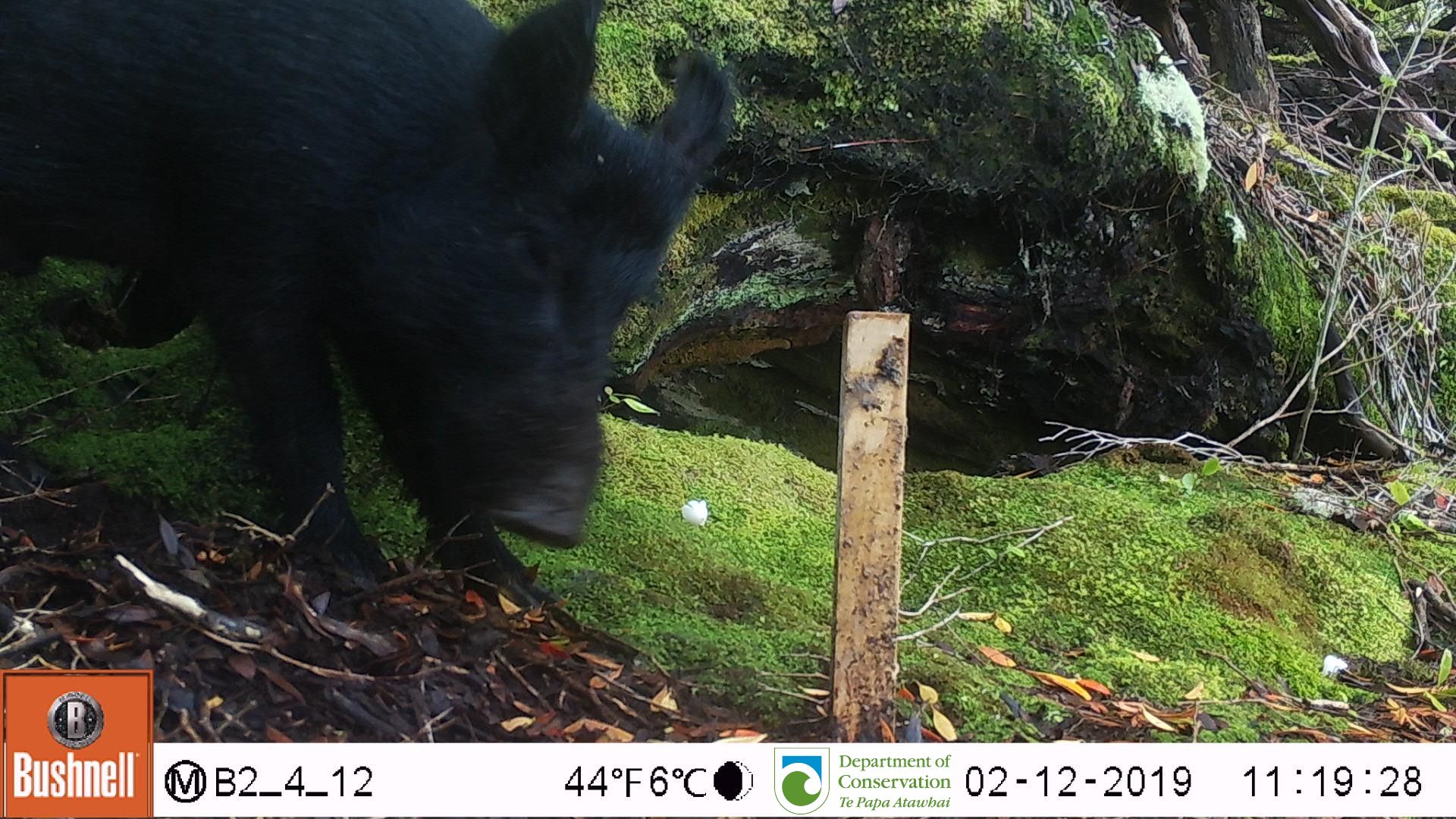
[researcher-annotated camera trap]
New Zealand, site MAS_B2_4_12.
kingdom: Animalia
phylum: Chordata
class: Mammalia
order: Artiodactyla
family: Suidae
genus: Sus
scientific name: Sus scrofa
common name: pig